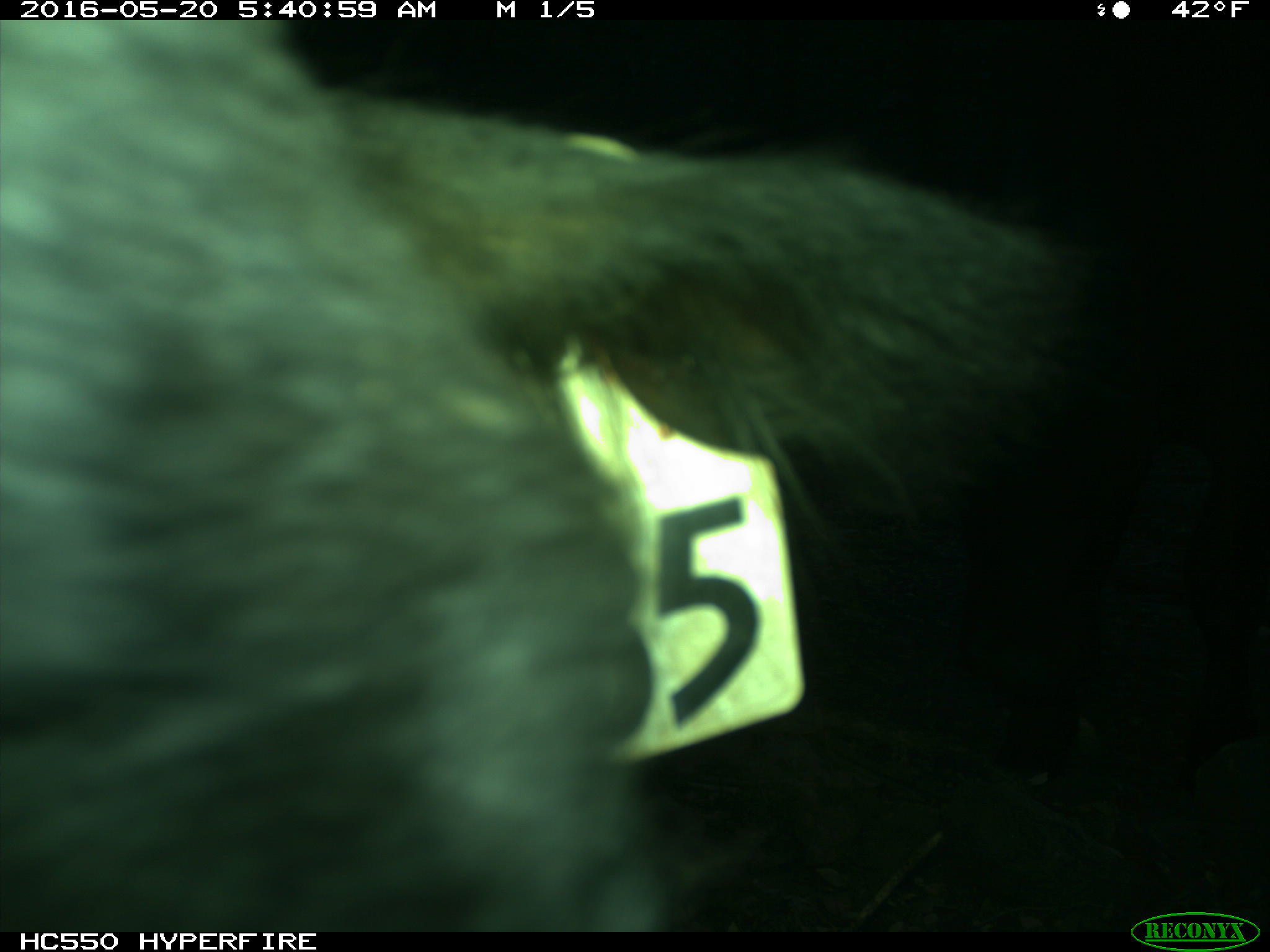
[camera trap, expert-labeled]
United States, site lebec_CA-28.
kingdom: Animalia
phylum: Chordata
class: Mammalia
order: Artiodactyla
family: Bovidae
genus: Bos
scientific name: Bos taurus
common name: domestic cow